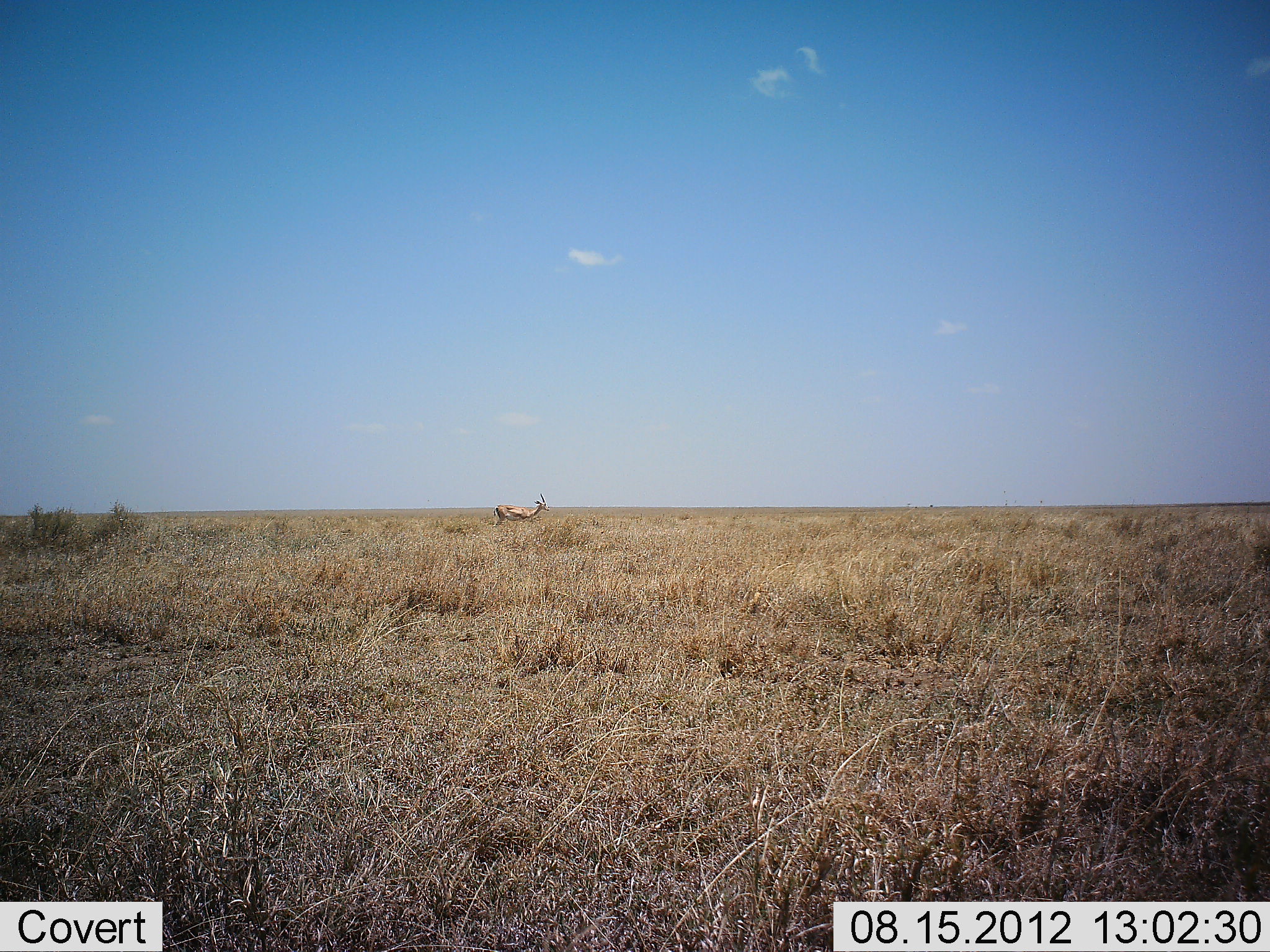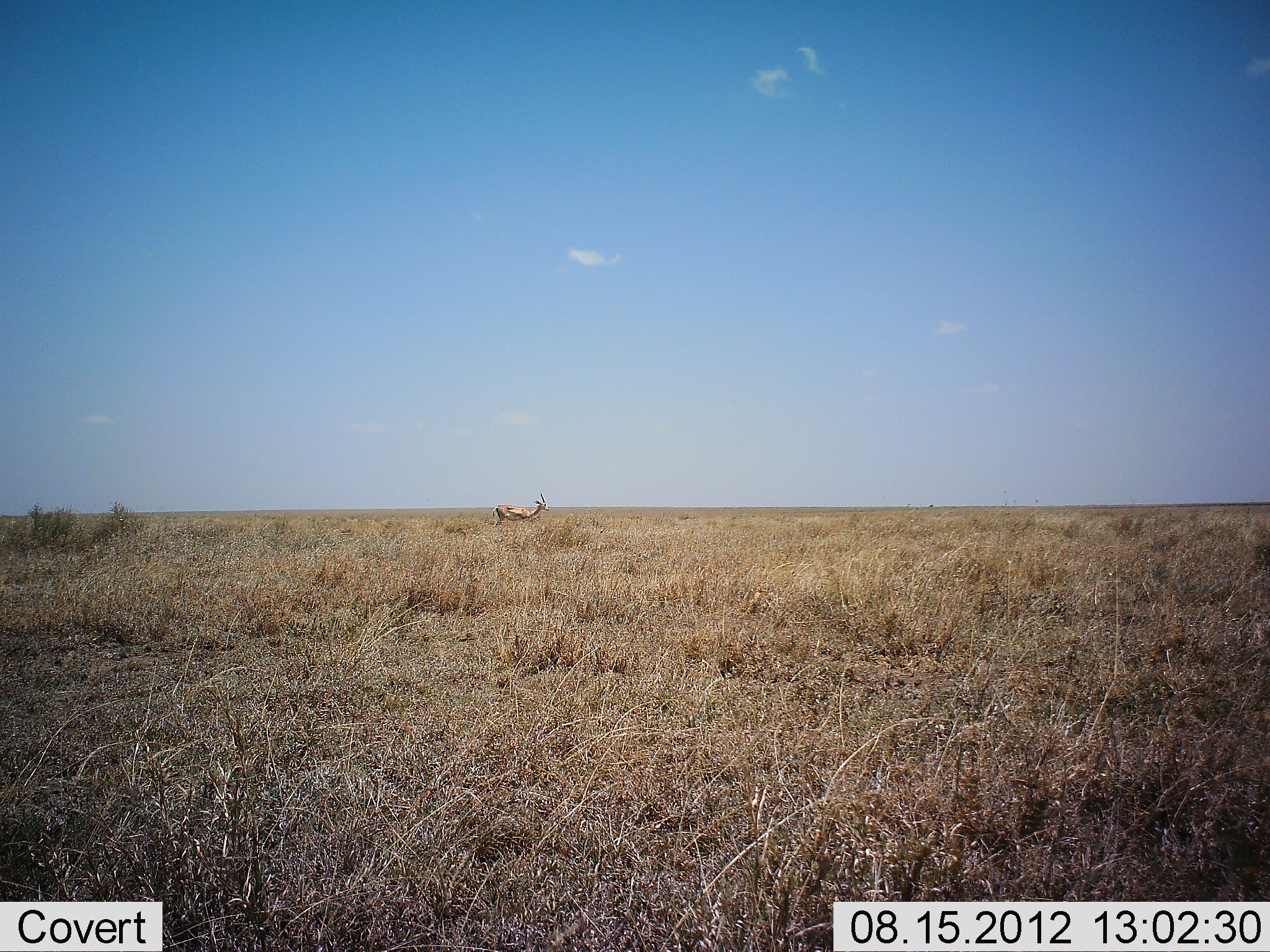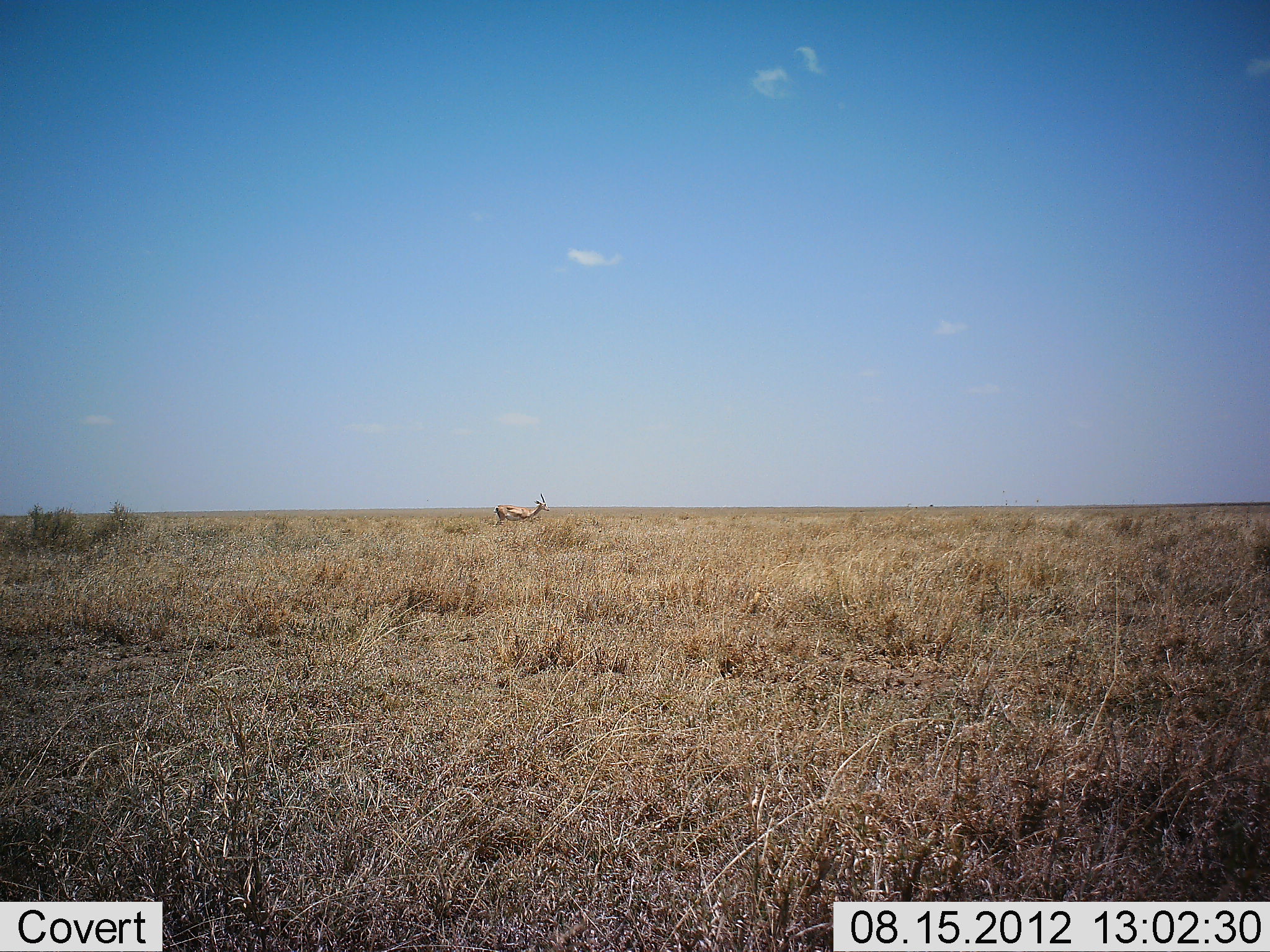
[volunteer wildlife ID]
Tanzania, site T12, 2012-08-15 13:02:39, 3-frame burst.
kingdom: Animalia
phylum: Chordata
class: Mammalia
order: Artiodactyla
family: Bovidae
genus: Nanger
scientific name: Nanger granti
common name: grant's gazelle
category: gazellegrants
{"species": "gazellegrants (grant's gazelle) (Nanger granti)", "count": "1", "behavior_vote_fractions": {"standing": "100%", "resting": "0%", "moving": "0%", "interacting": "0%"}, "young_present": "0%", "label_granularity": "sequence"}